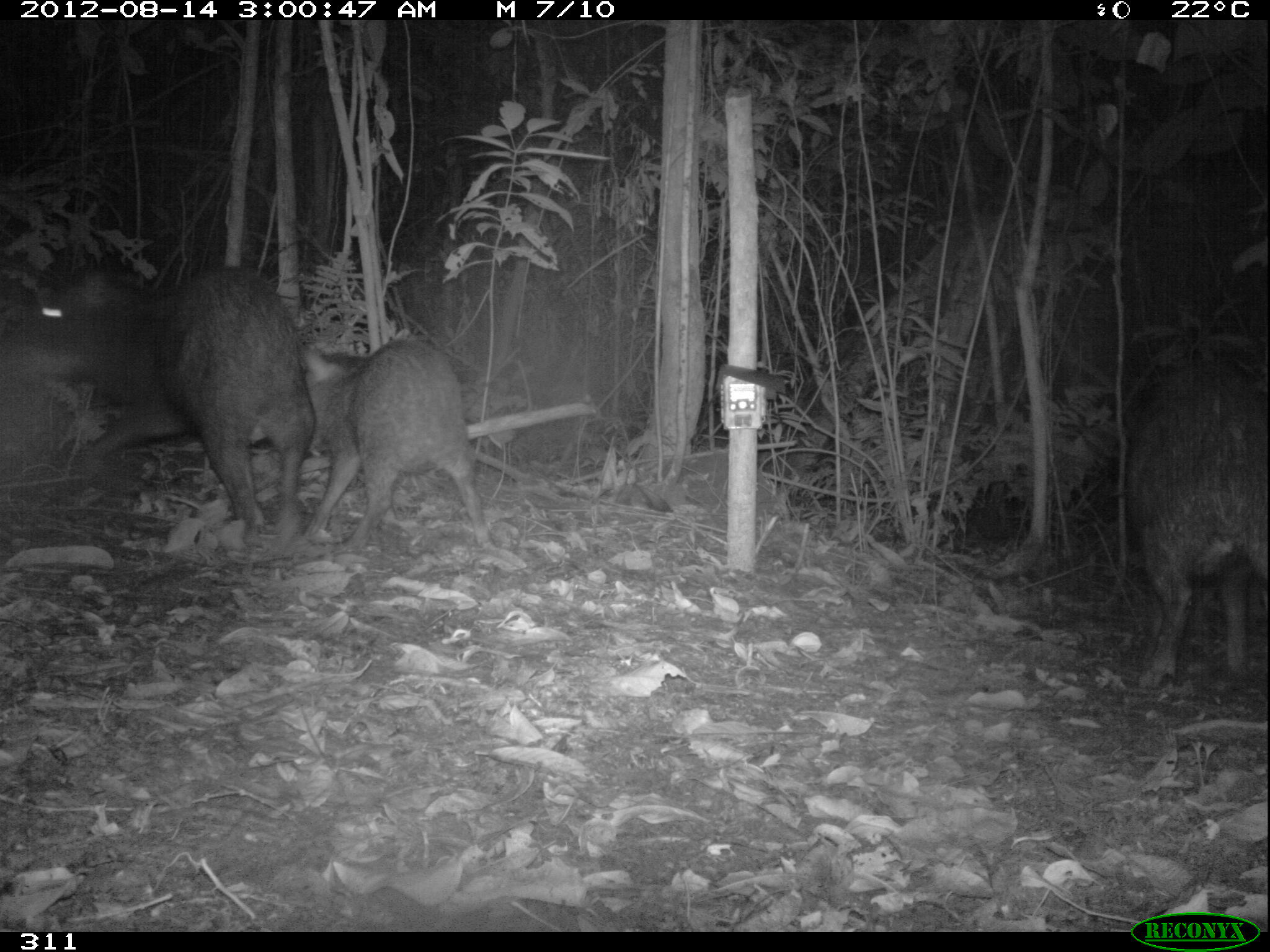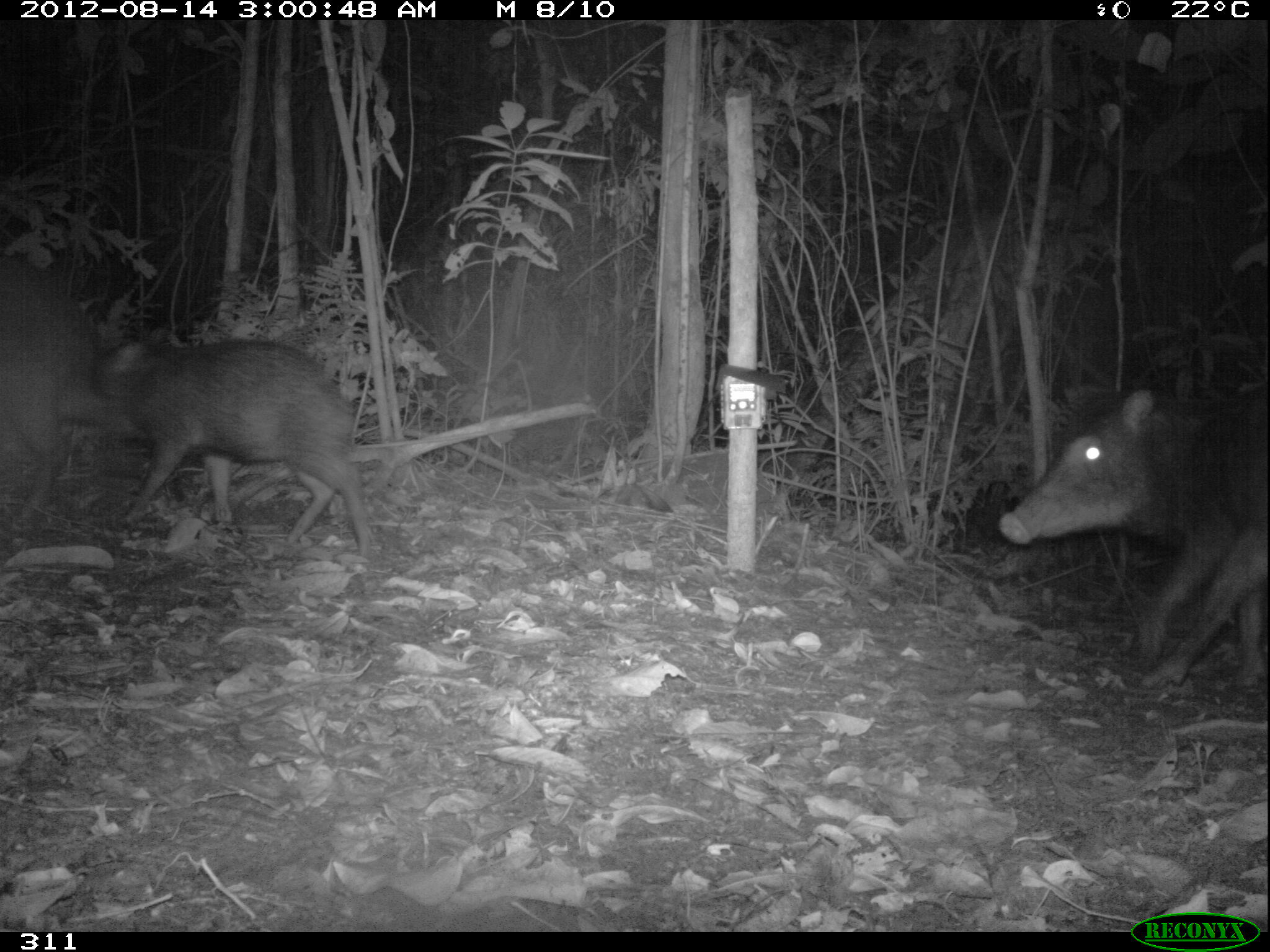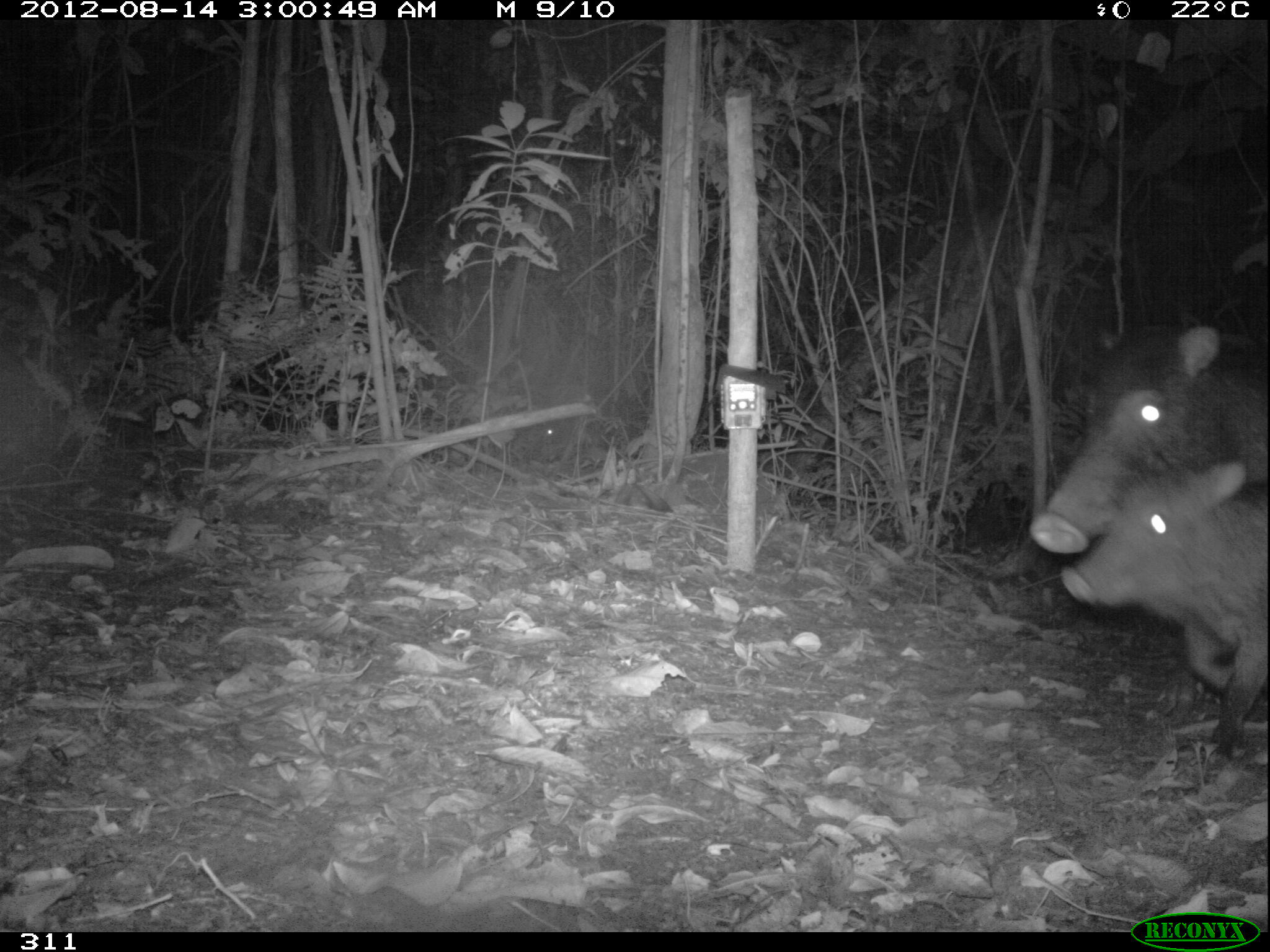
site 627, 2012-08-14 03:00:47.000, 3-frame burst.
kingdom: Animalia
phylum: Chordata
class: Mammalia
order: Artiodactyla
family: Tayassuidae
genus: Tayassu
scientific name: Tayassu pecari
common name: white-lipped peccary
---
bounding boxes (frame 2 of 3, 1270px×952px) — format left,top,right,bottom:
tayassu pecari: 997,385,1267,689; 60,335,374,555; 0,282,108,512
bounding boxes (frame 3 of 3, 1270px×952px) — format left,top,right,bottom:
tayassu pecari: 1059,461,1267,761; 1027,323,1270,553